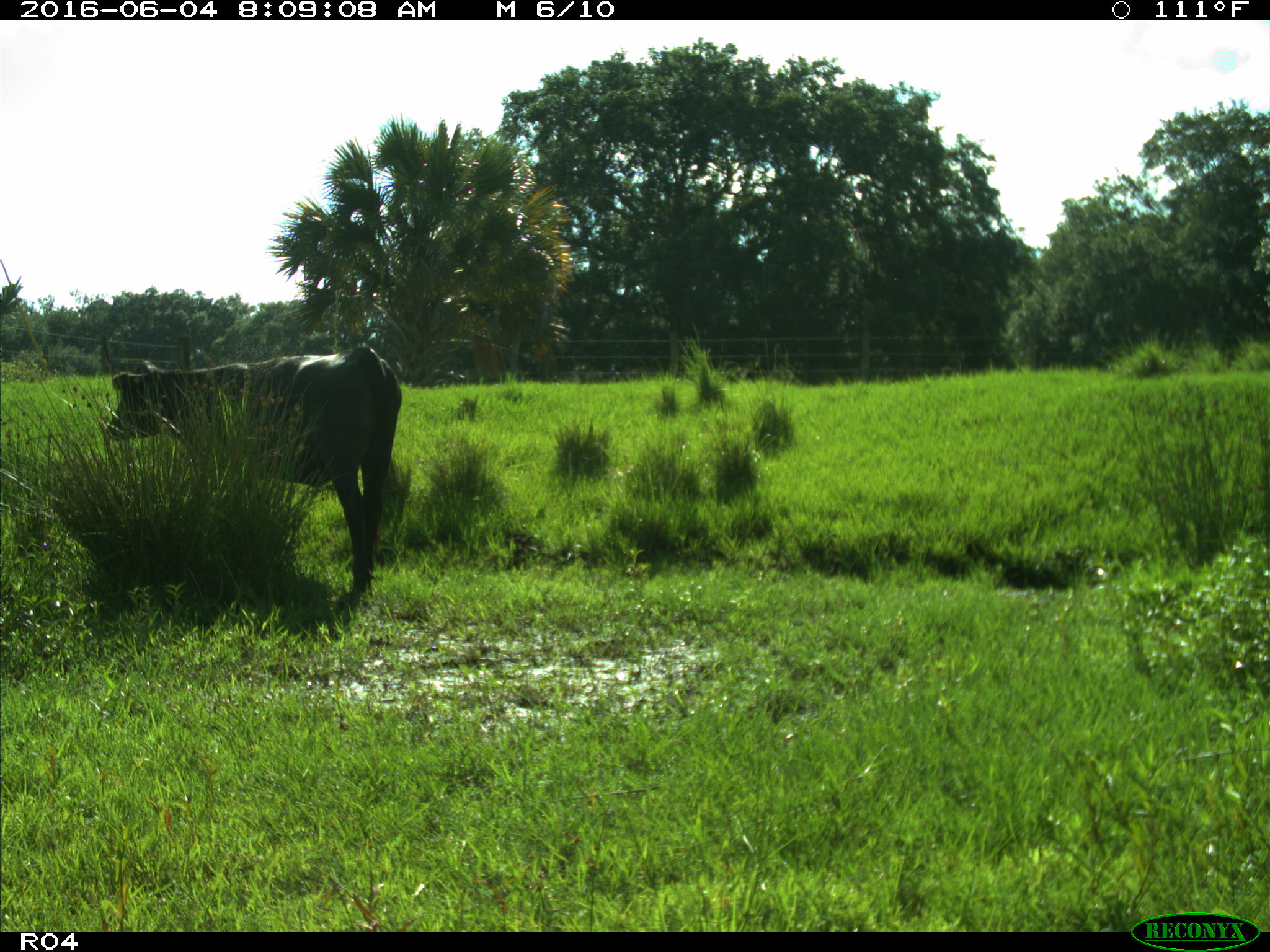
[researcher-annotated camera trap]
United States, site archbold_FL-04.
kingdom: Animalia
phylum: Chordata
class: Mammalia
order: Artiodactyla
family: Bovidae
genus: Bos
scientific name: Bos taurus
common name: domestic cow